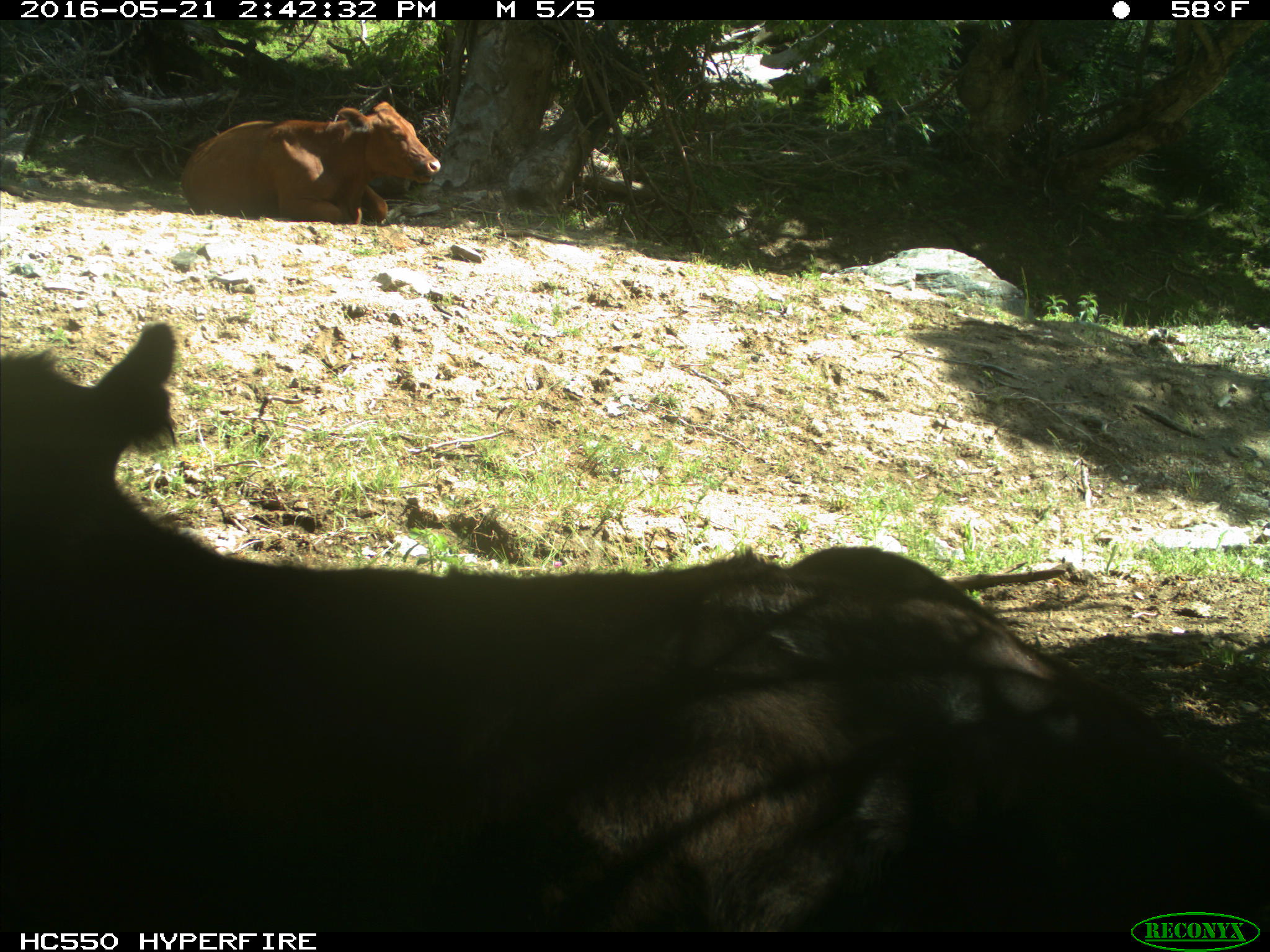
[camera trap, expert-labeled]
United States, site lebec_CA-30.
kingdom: Animalia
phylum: Chordata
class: Mammalia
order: Artiodactyla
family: Bovidae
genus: Bos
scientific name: Bos taurus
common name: domestic cow